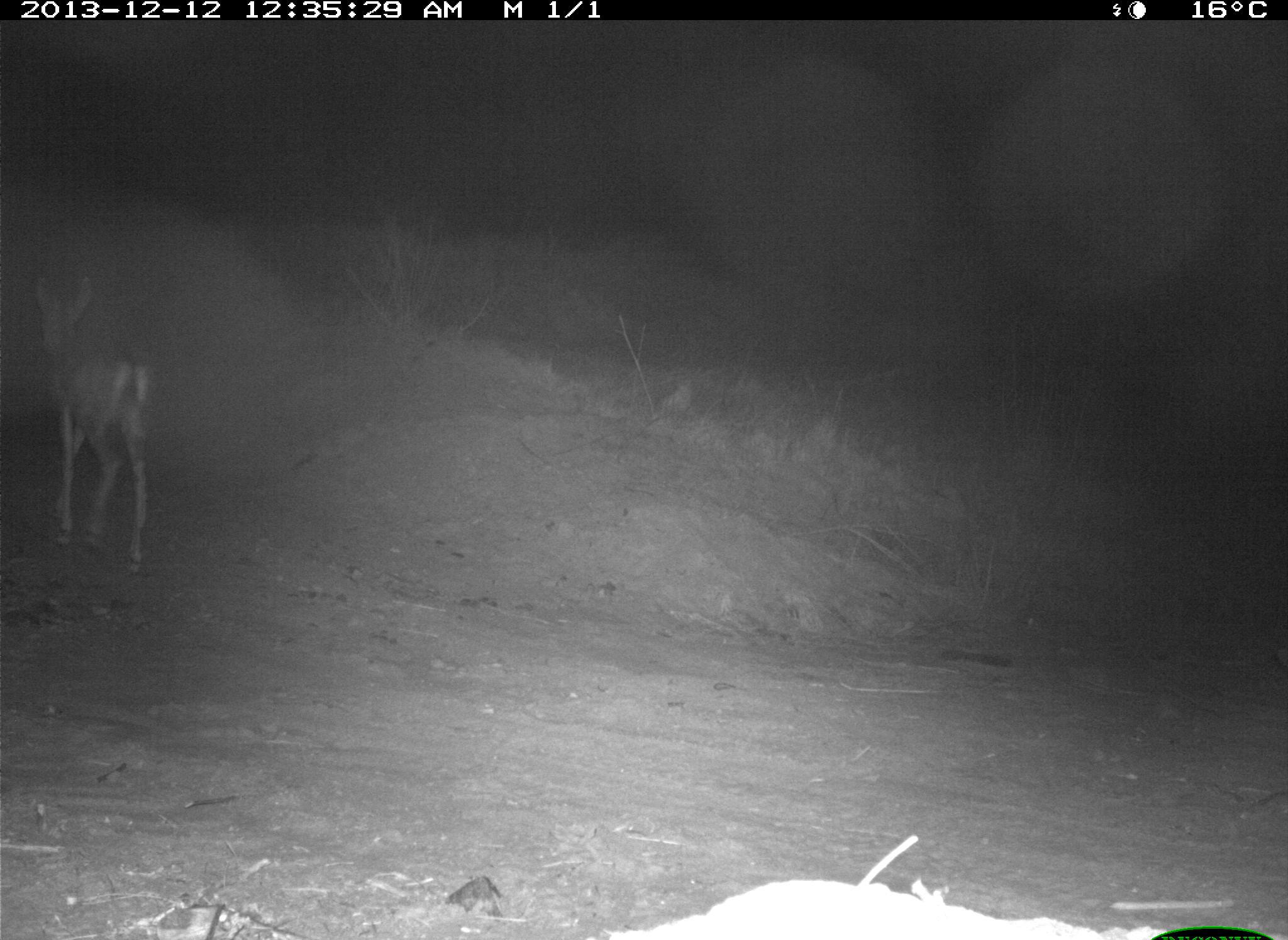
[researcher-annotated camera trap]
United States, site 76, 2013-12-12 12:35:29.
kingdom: Animalia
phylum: Chordata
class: Mammalia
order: Artiodactyla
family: Cervidae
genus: Odocoileus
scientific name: Odocoileus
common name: deer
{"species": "deer (Odocoileus)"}